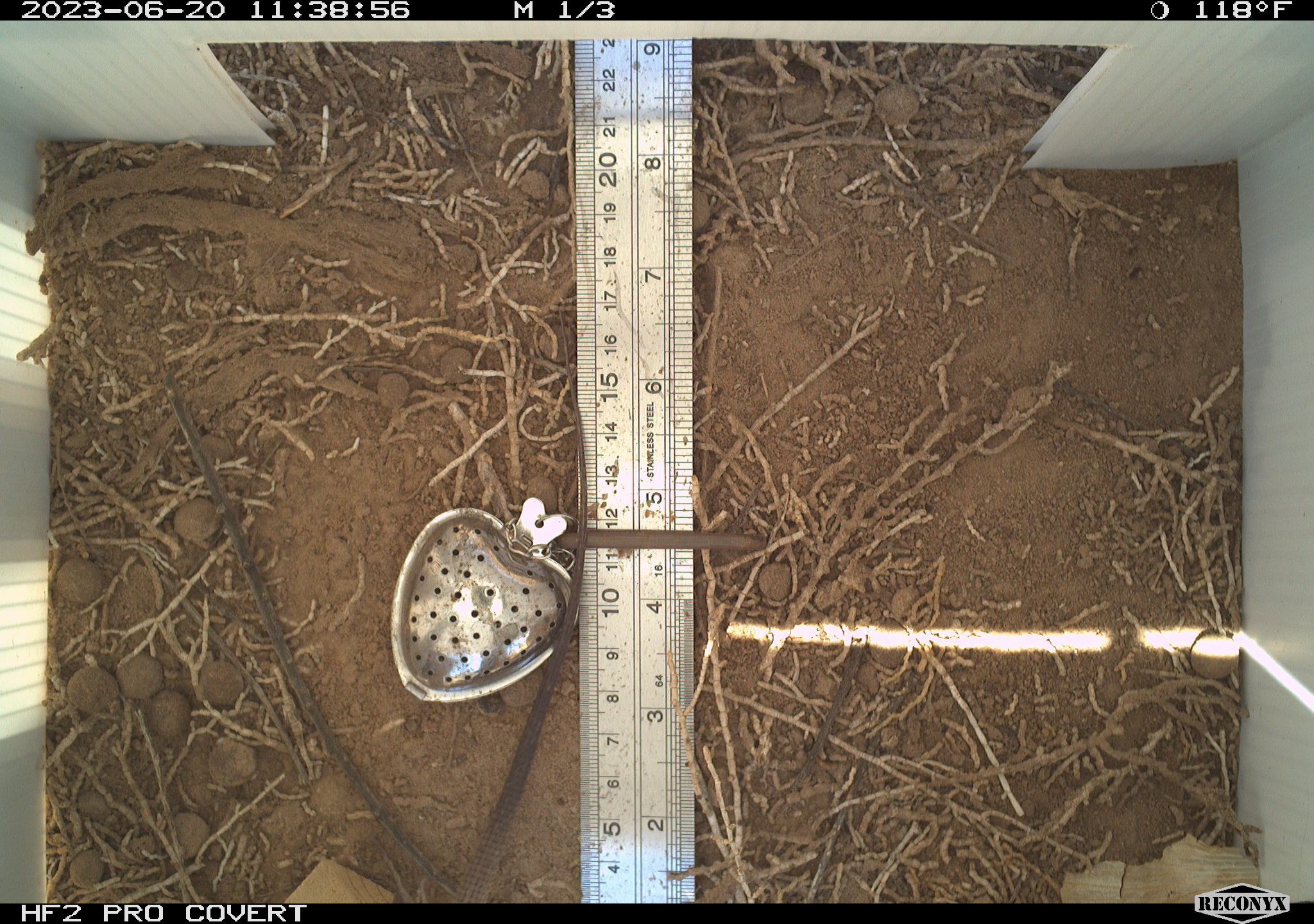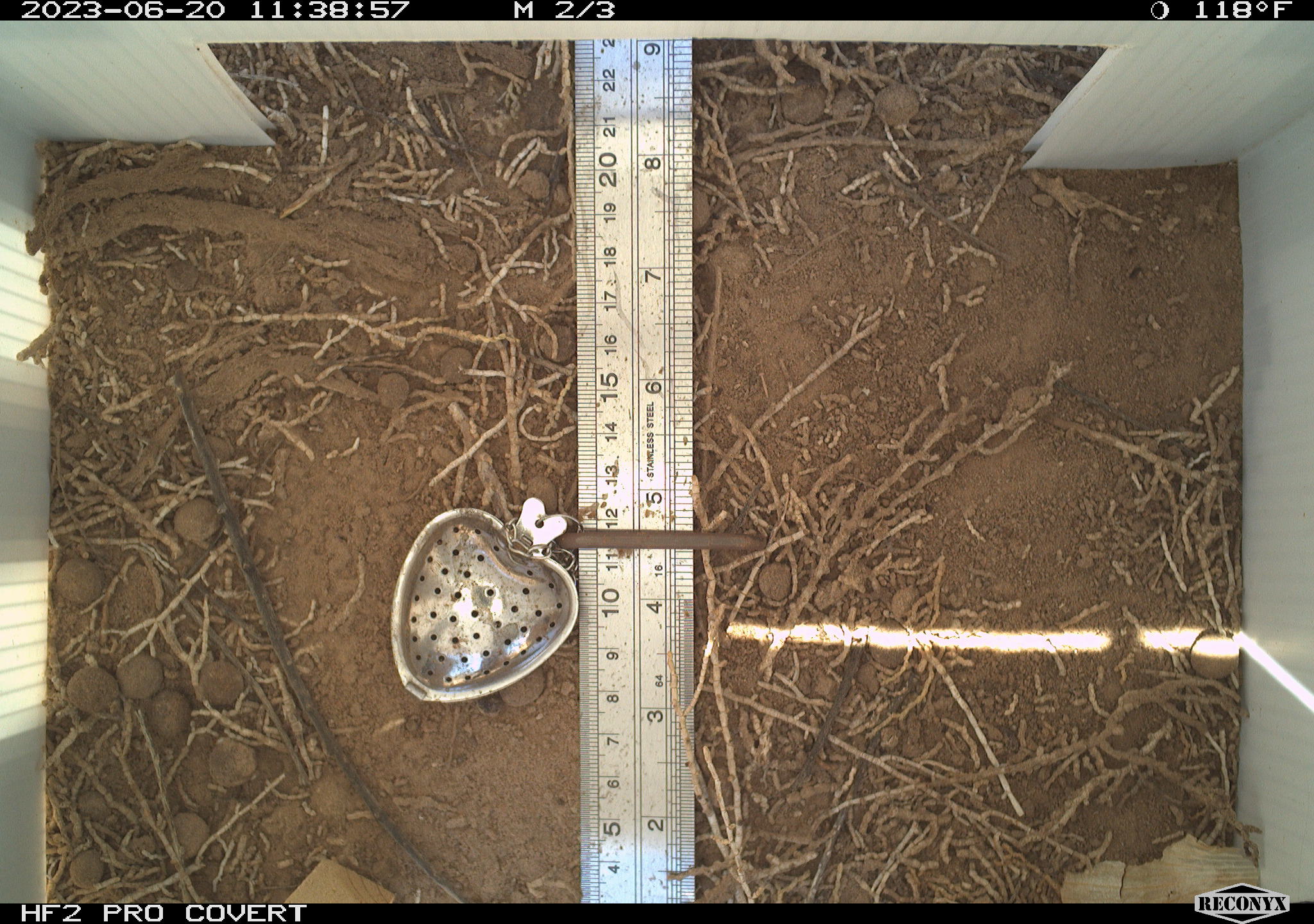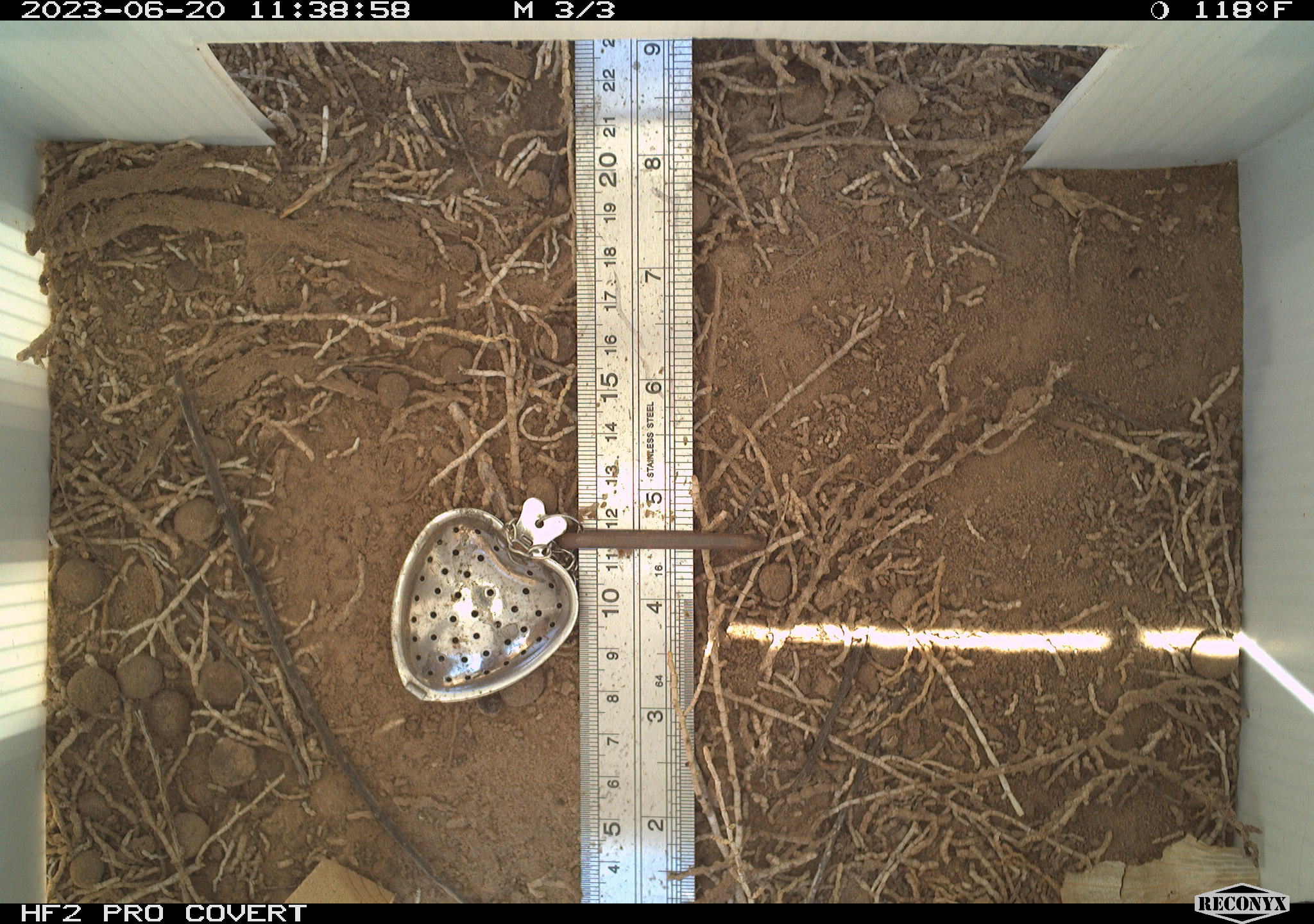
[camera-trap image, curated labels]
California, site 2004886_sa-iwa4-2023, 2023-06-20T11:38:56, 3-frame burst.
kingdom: Animalia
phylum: Chordata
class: Reptilia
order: Squamata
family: Teiidae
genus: Aspidoscelis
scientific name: Aspidoscelis tigris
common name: western whiptail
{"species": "western whiptail (Aspidoscelis tigris)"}